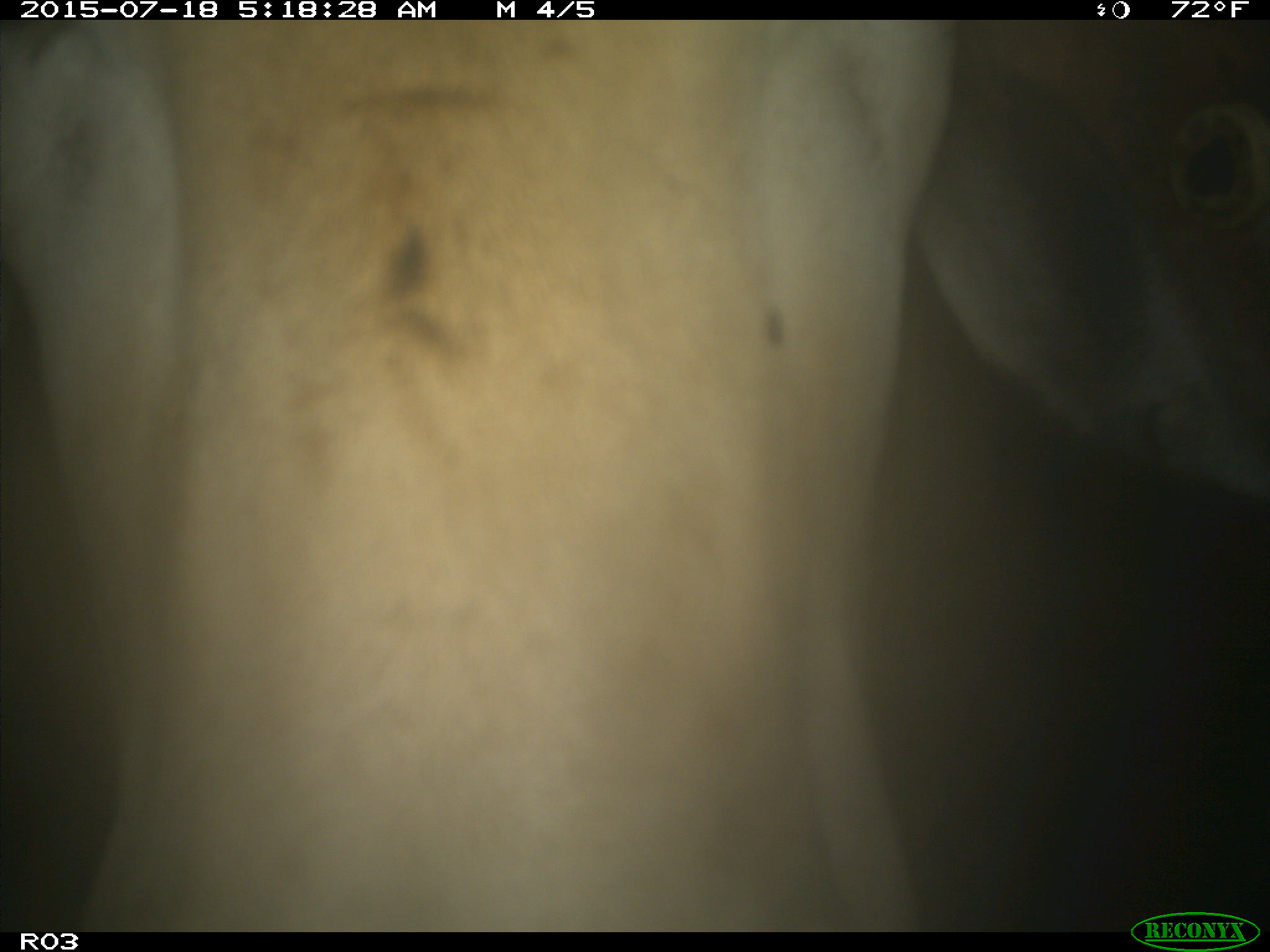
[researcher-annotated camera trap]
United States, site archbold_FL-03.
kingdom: Animalia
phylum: Chordata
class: Mammalia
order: Artiodactyla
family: Bovidae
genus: Bos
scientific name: Bos taurus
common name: domestic cow